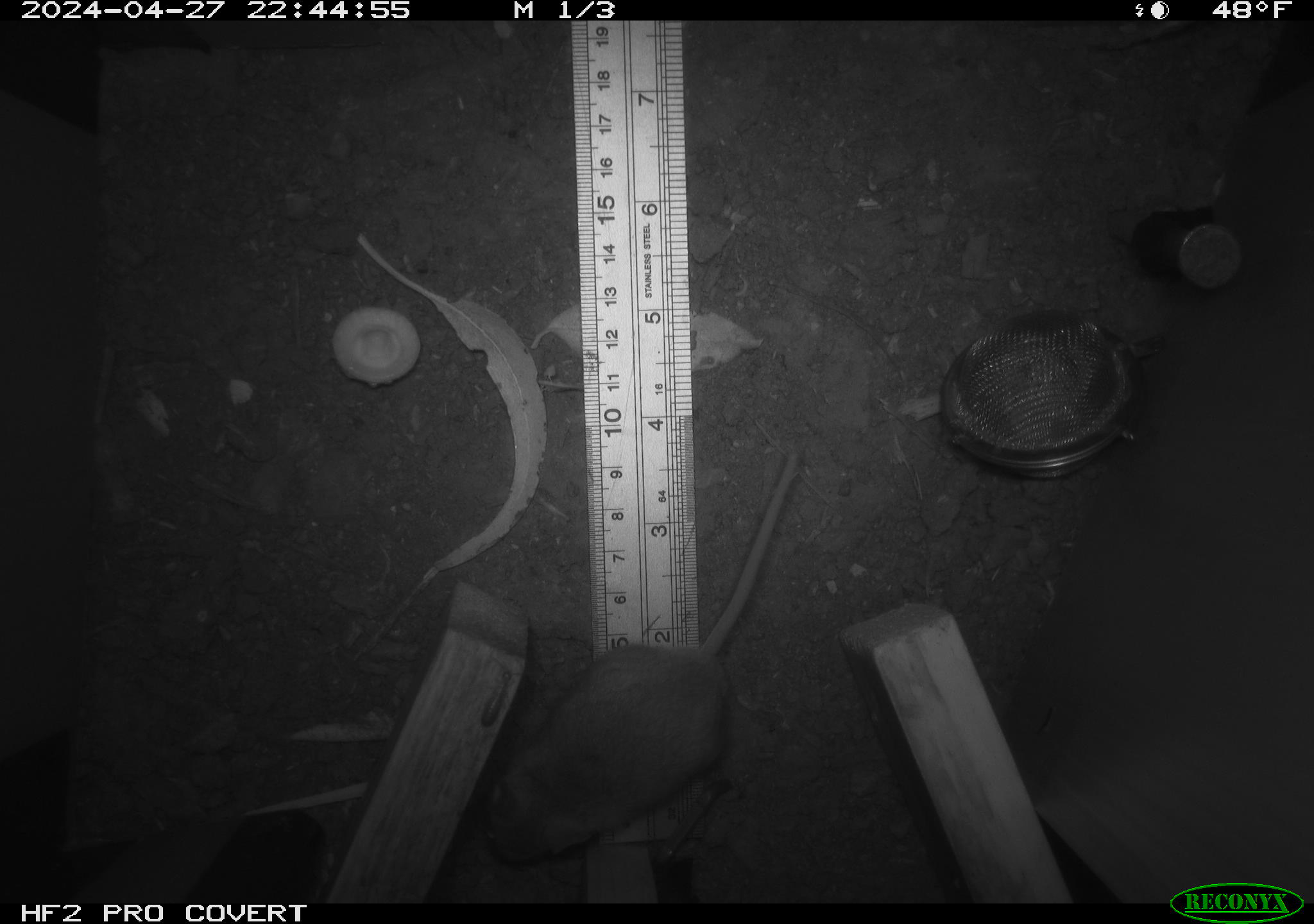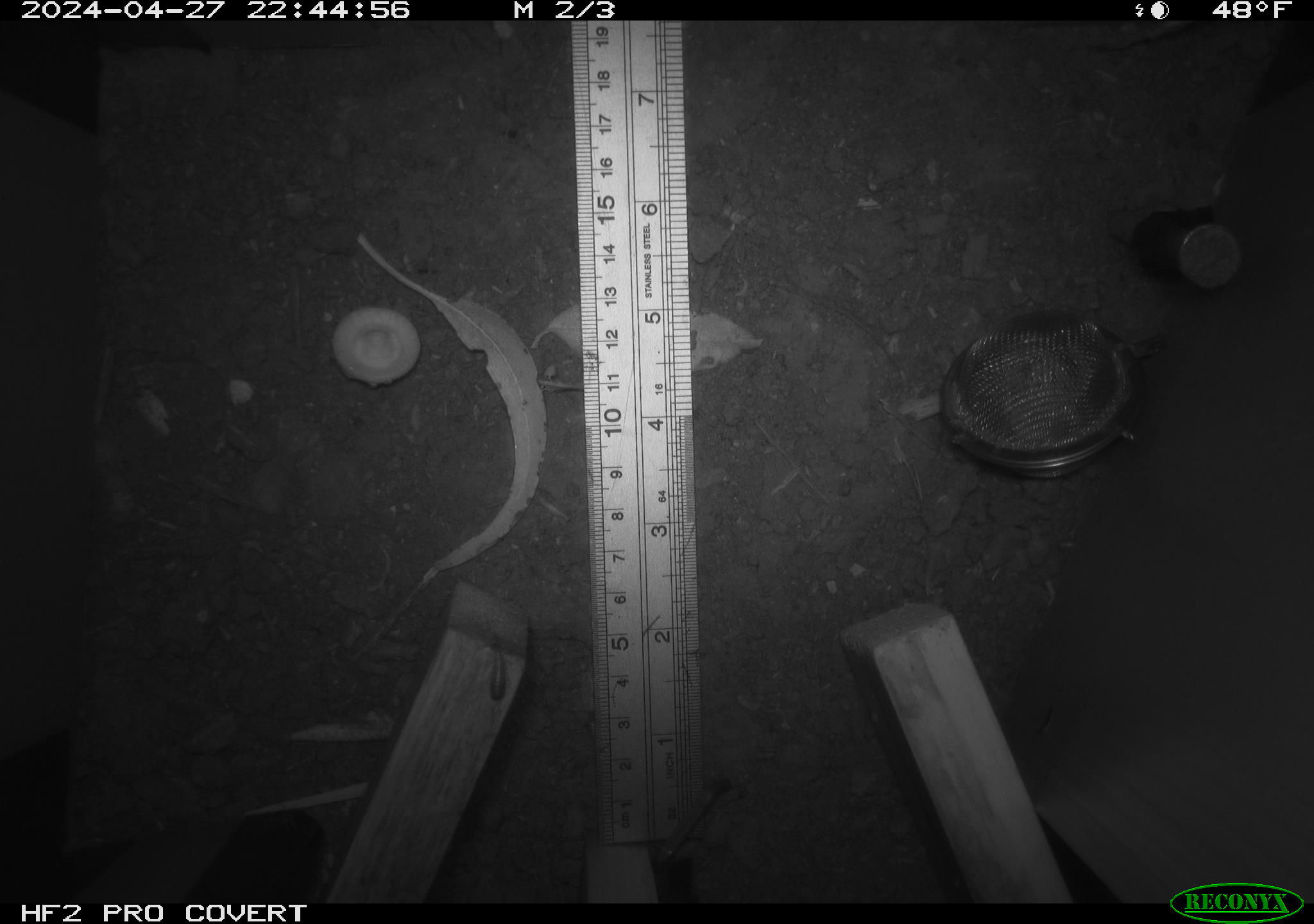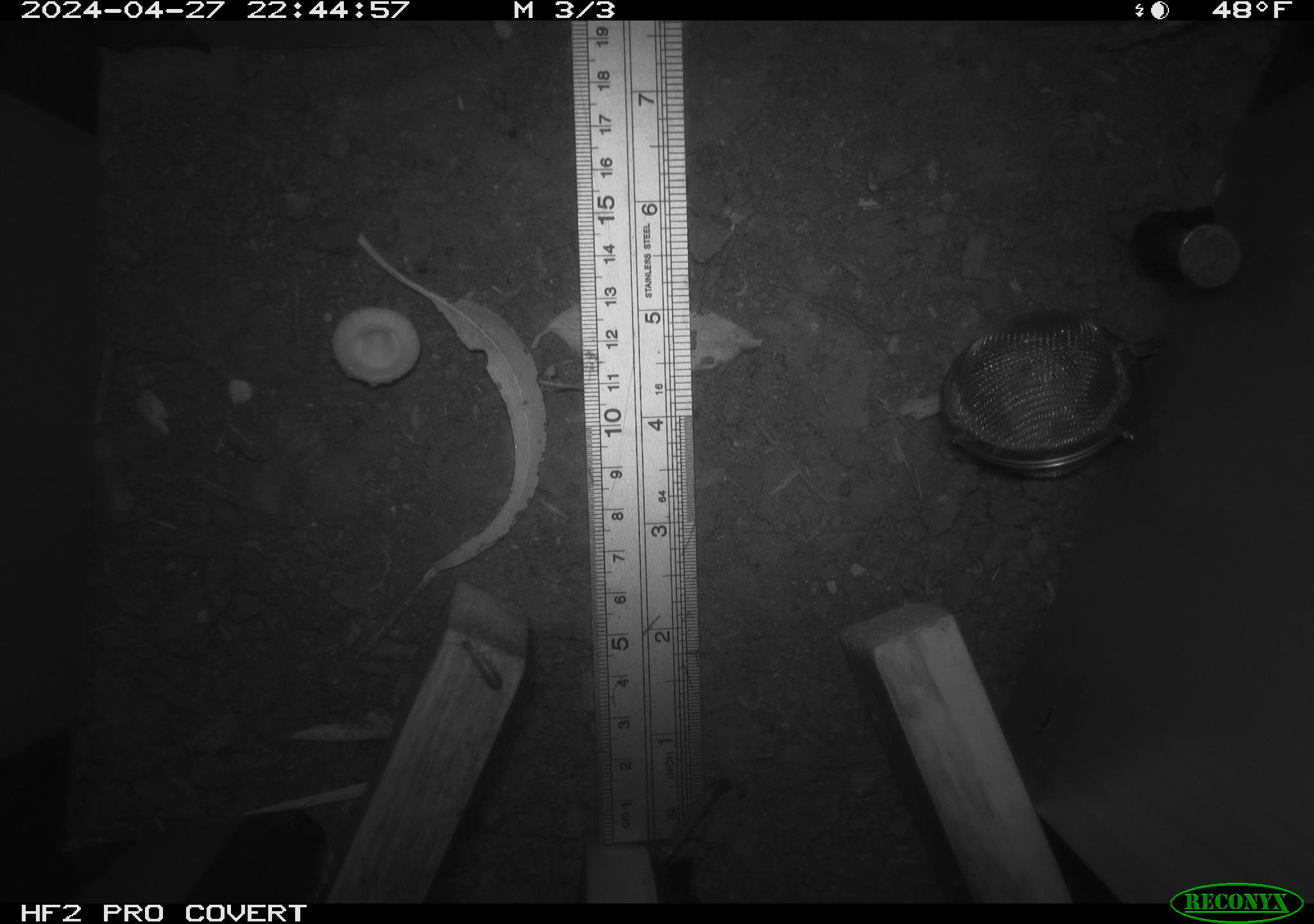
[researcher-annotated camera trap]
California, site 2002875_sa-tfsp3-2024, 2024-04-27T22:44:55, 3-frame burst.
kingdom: Animalia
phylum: Chordata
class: Mammalia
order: Rodentia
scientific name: Rodentia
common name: mouse species